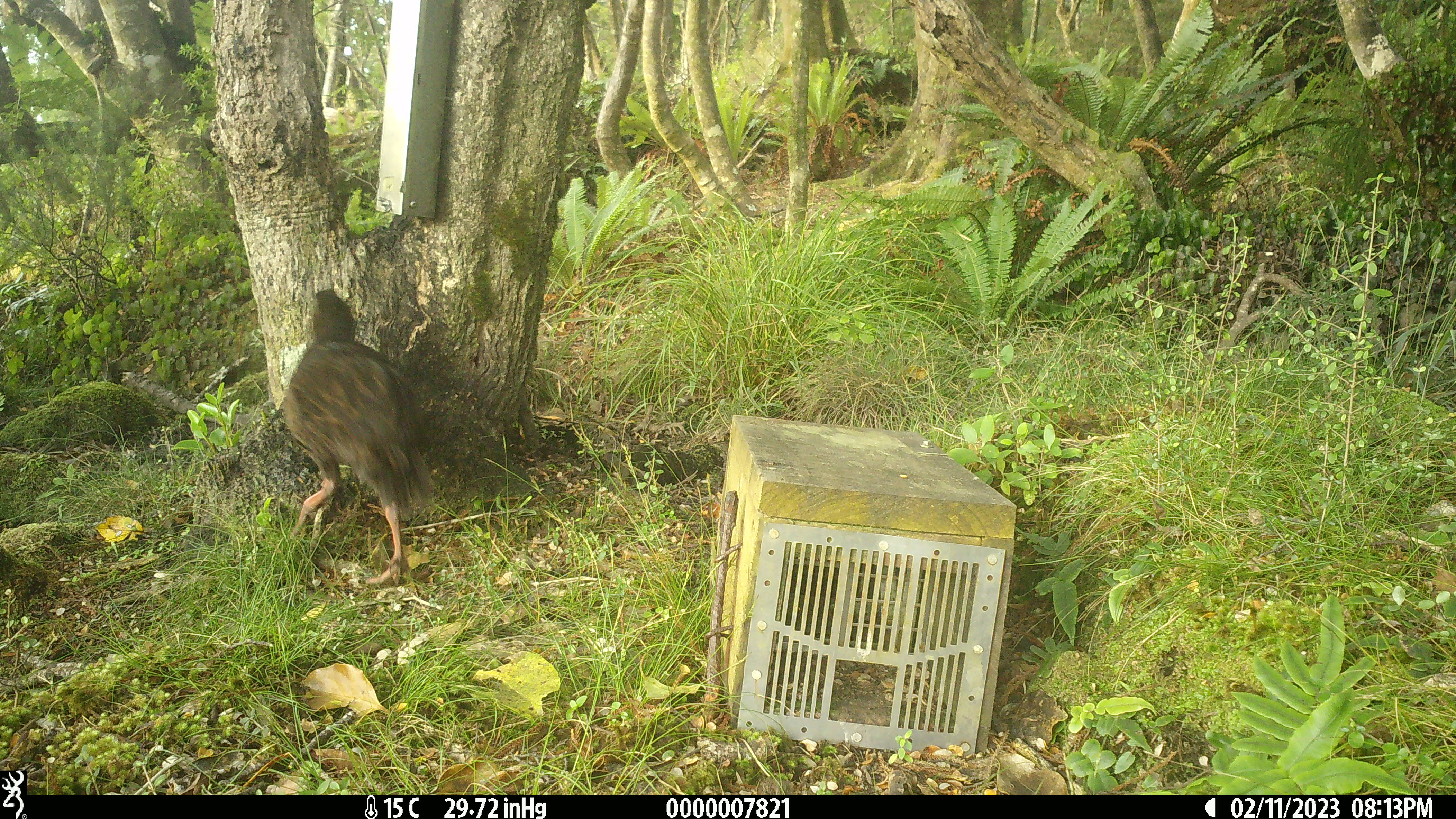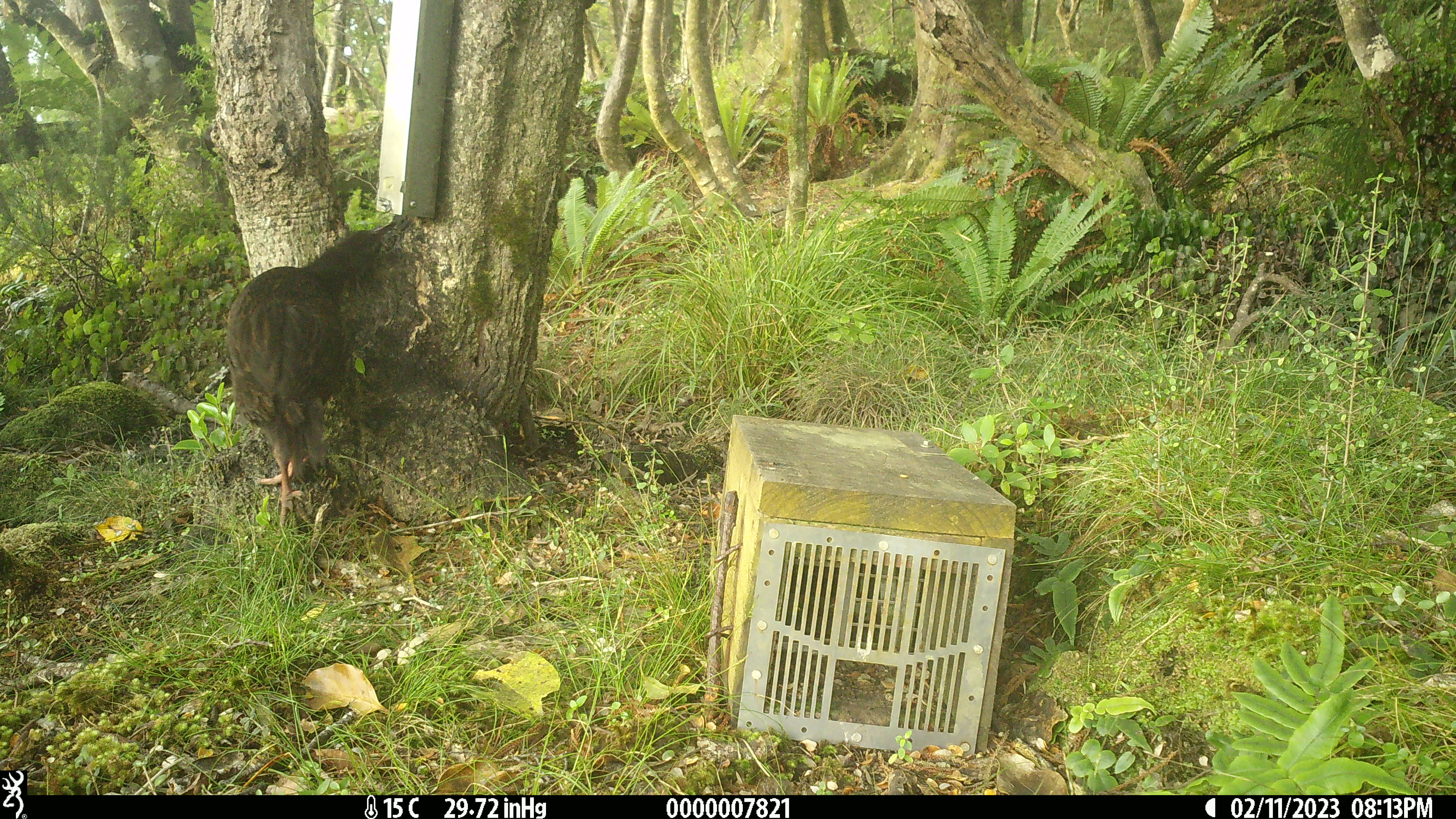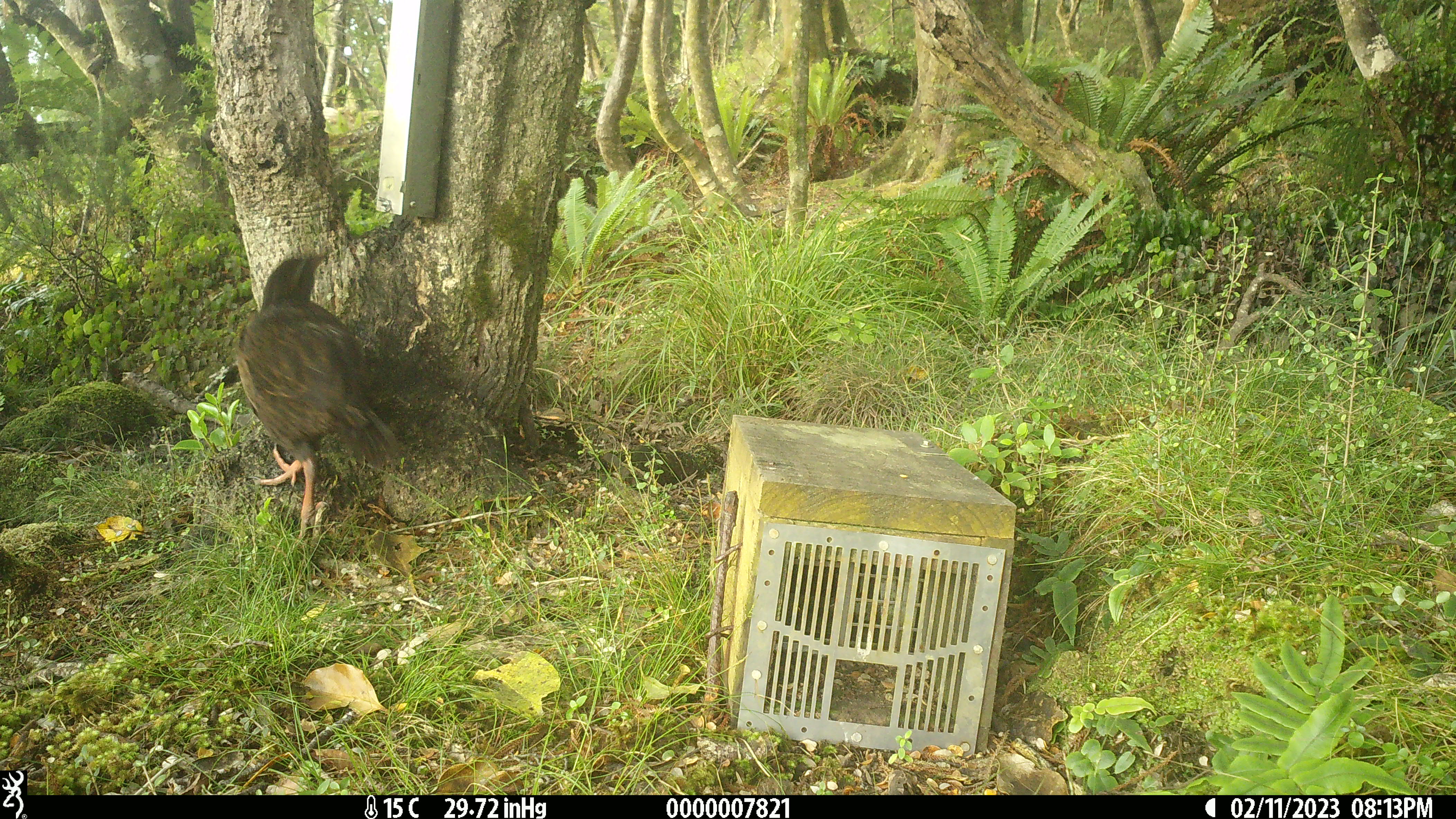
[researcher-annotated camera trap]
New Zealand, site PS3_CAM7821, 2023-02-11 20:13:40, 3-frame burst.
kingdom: Animalia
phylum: Chordata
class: Aves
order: Gruiformes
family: Rallidae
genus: Gallirallus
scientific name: Gallirallus australis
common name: weka